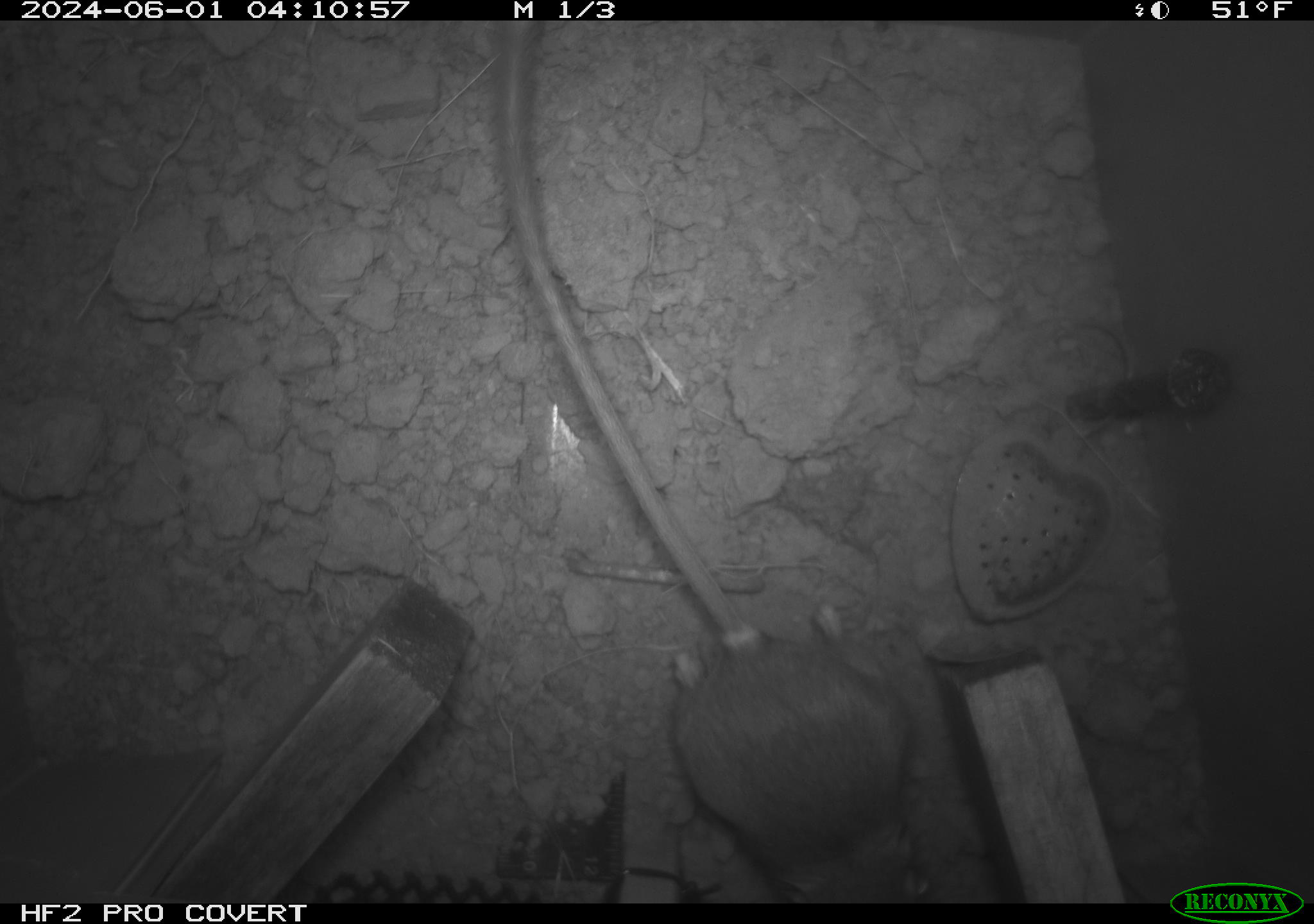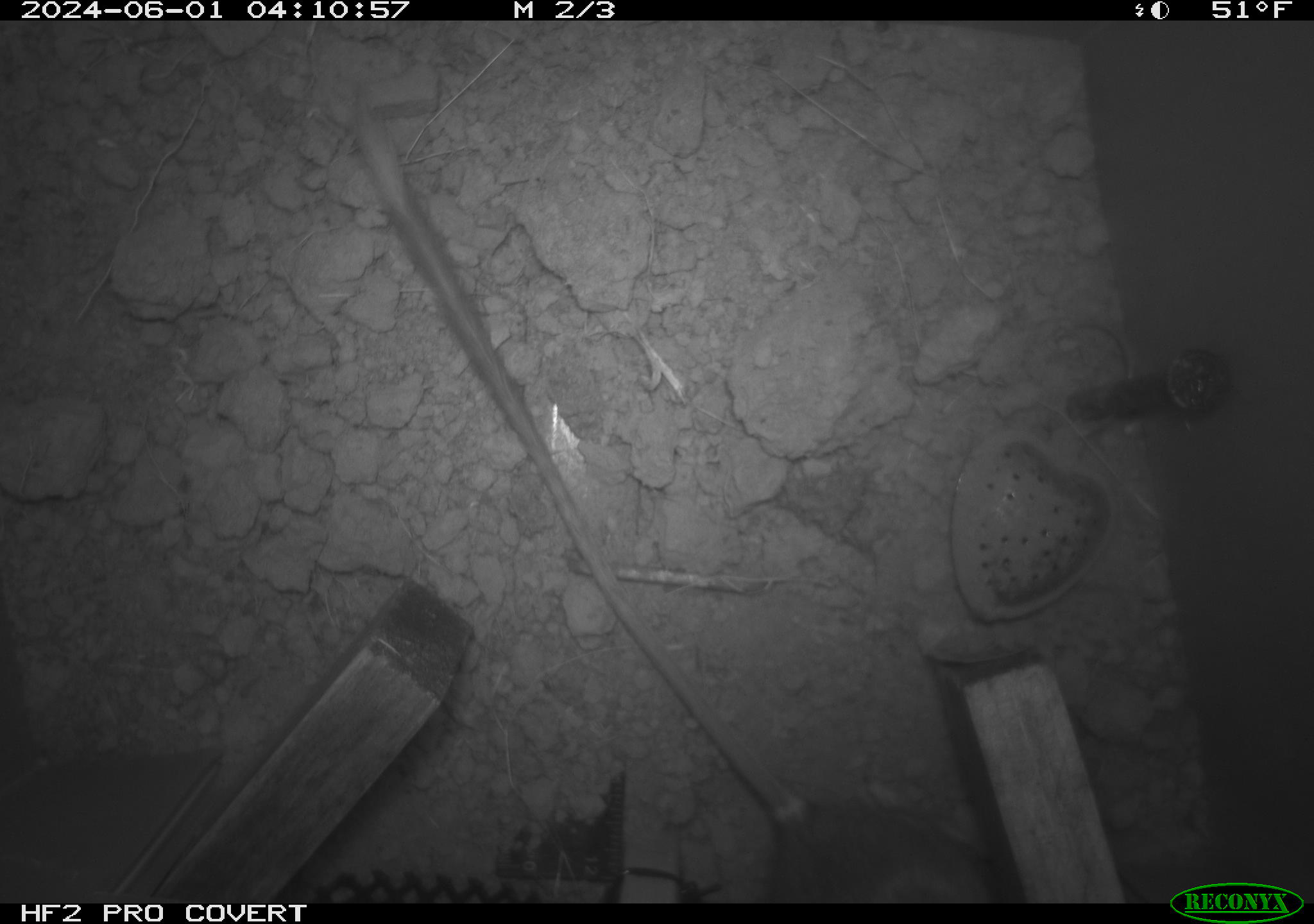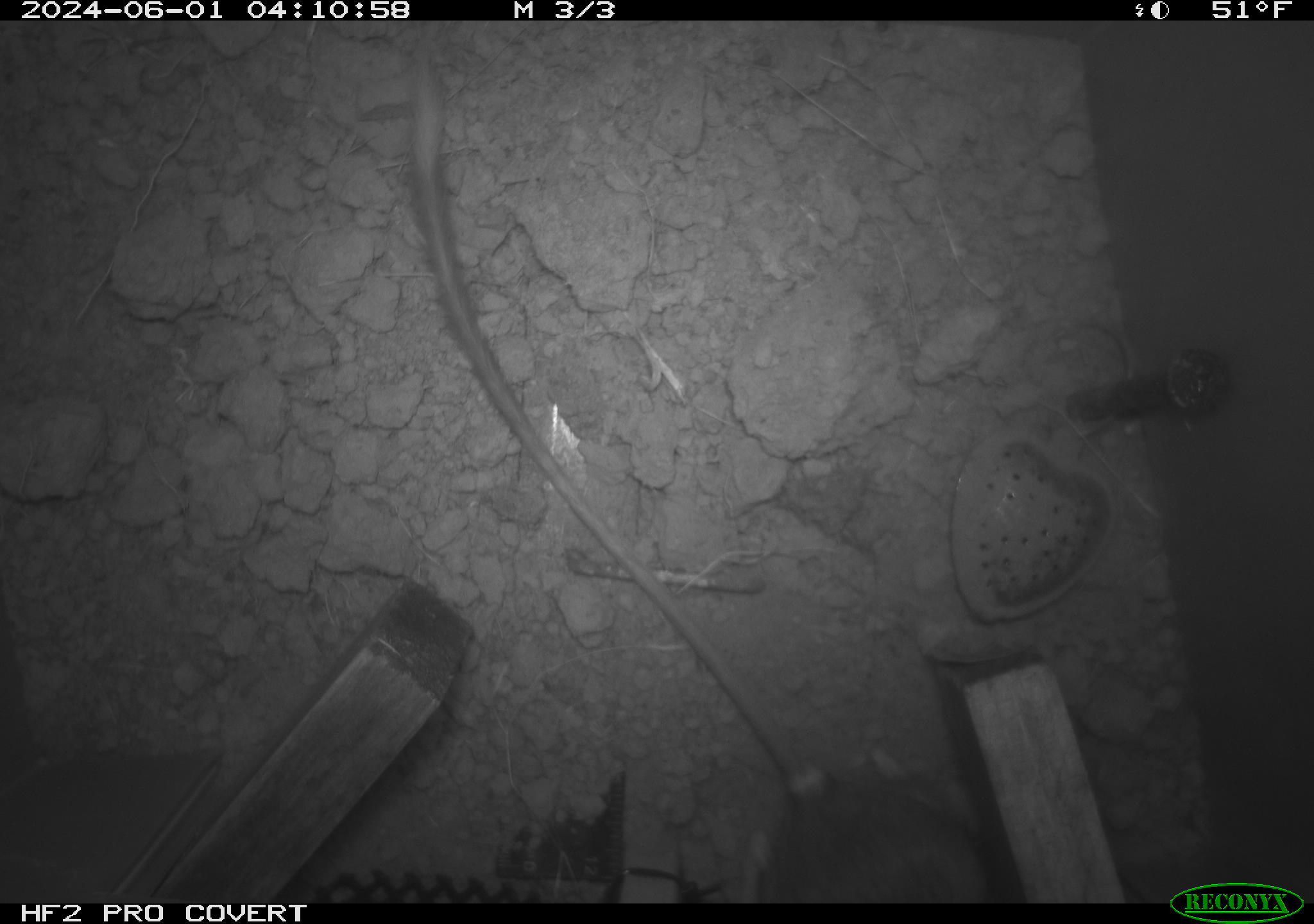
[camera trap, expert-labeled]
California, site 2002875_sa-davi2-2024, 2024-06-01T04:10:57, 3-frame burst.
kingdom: Animalia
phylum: Chordata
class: Mammalia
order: Rodentia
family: Heteromyidae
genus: Dipodomys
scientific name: Dipodomys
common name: kangaroo rats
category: dipodomys species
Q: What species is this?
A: Dipodomys species (kangaroo rats) (Dipodomys).